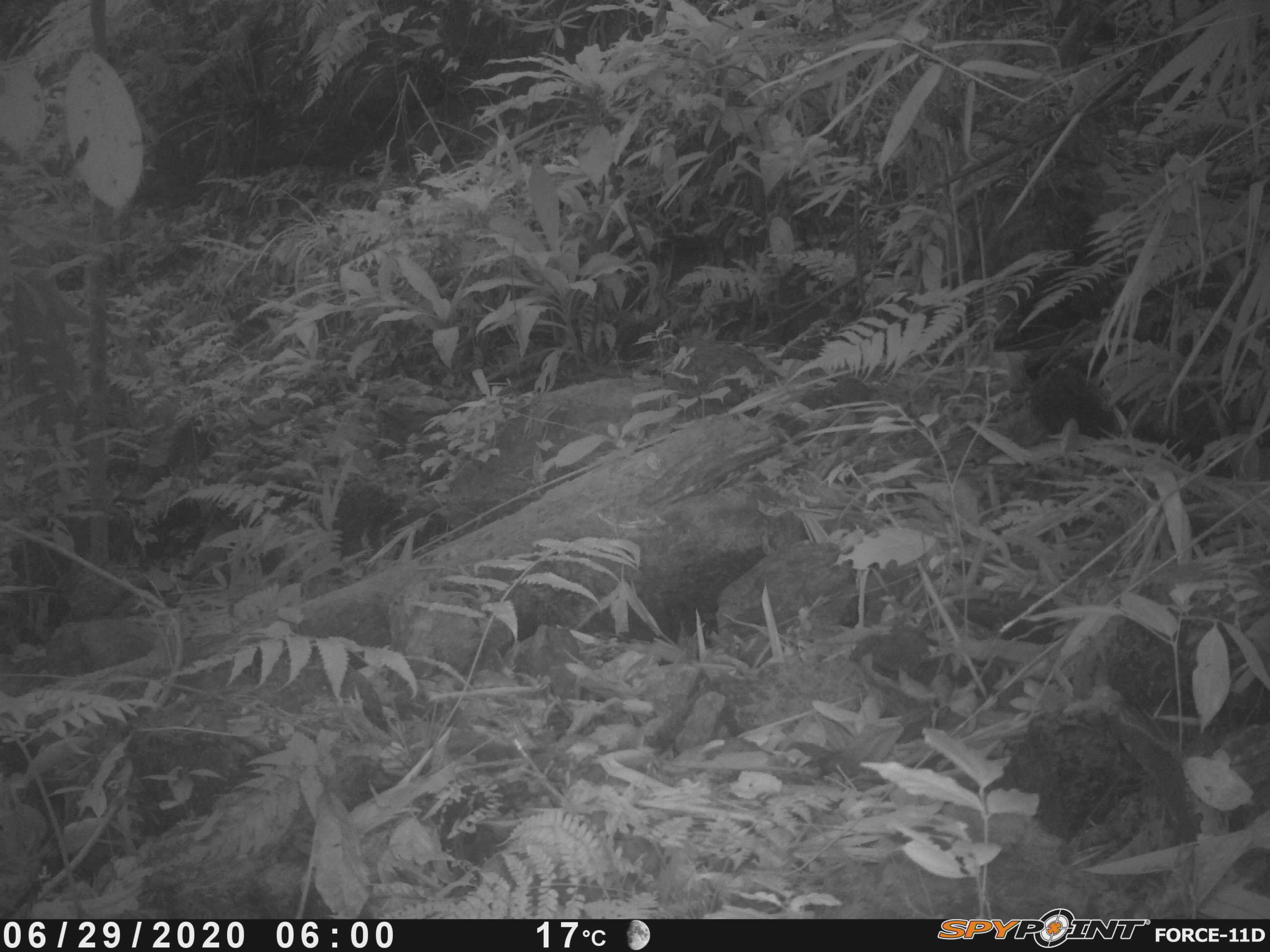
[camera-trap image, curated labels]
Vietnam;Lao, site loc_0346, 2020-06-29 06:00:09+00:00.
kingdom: Animalia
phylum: Chordata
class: Mammalia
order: Rodentia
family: Sciuridae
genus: Dremomys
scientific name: Dremomys rufigenis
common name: red-cheeked squirrel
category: red cheeked squirrel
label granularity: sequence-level